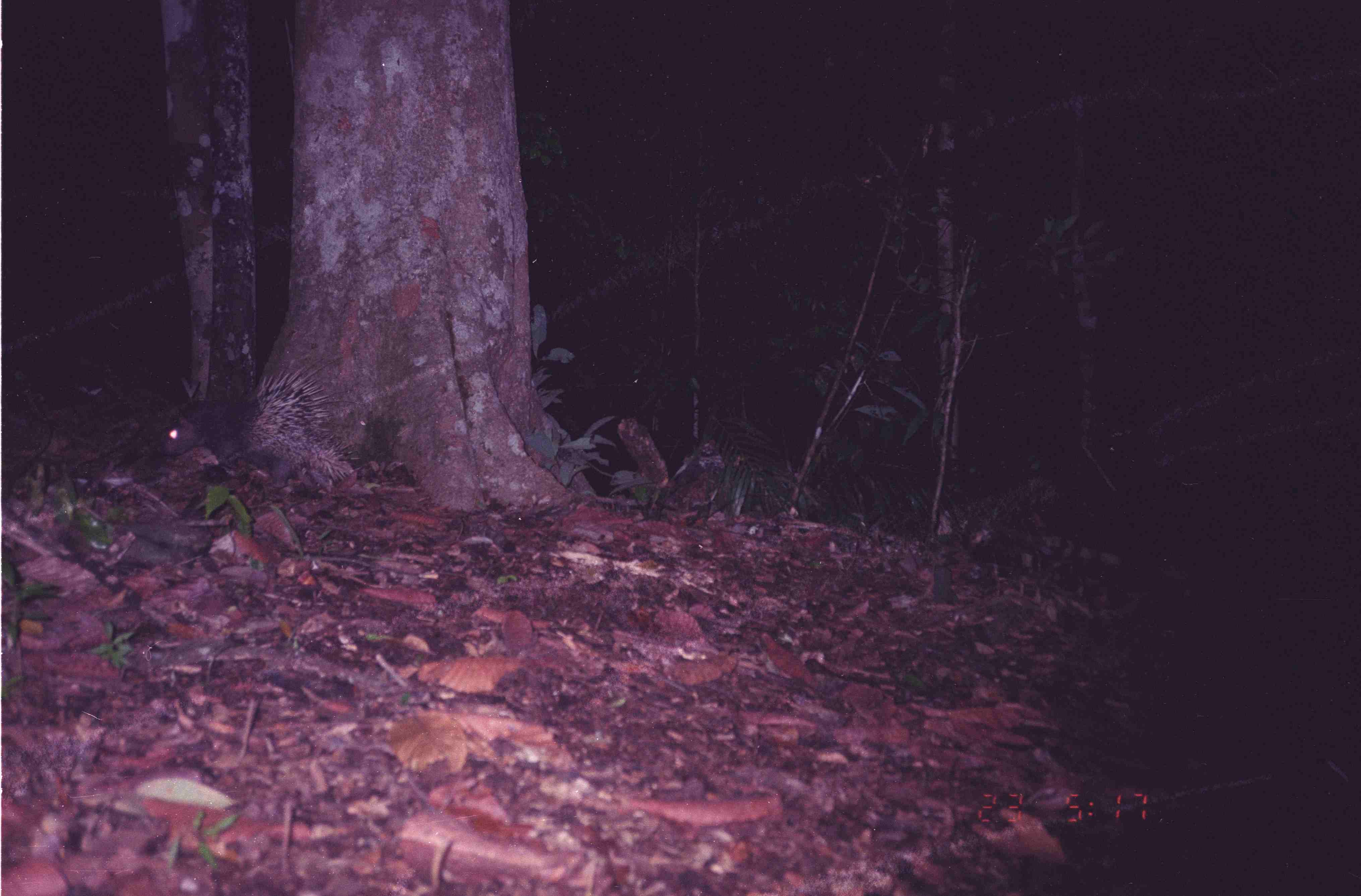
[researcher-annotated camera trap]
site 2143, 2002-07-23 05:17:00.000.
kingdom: Animalia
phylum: Chordata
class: Mammalia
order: Rodentia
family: Hystricidae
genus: Hystrix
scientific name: Hystrix brachyura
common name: east asian porcupine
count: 1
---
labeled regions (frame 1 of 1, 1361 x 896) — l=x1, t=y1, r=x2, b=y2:
hystrix brachyura: l=164, t=353, r=364, b=489